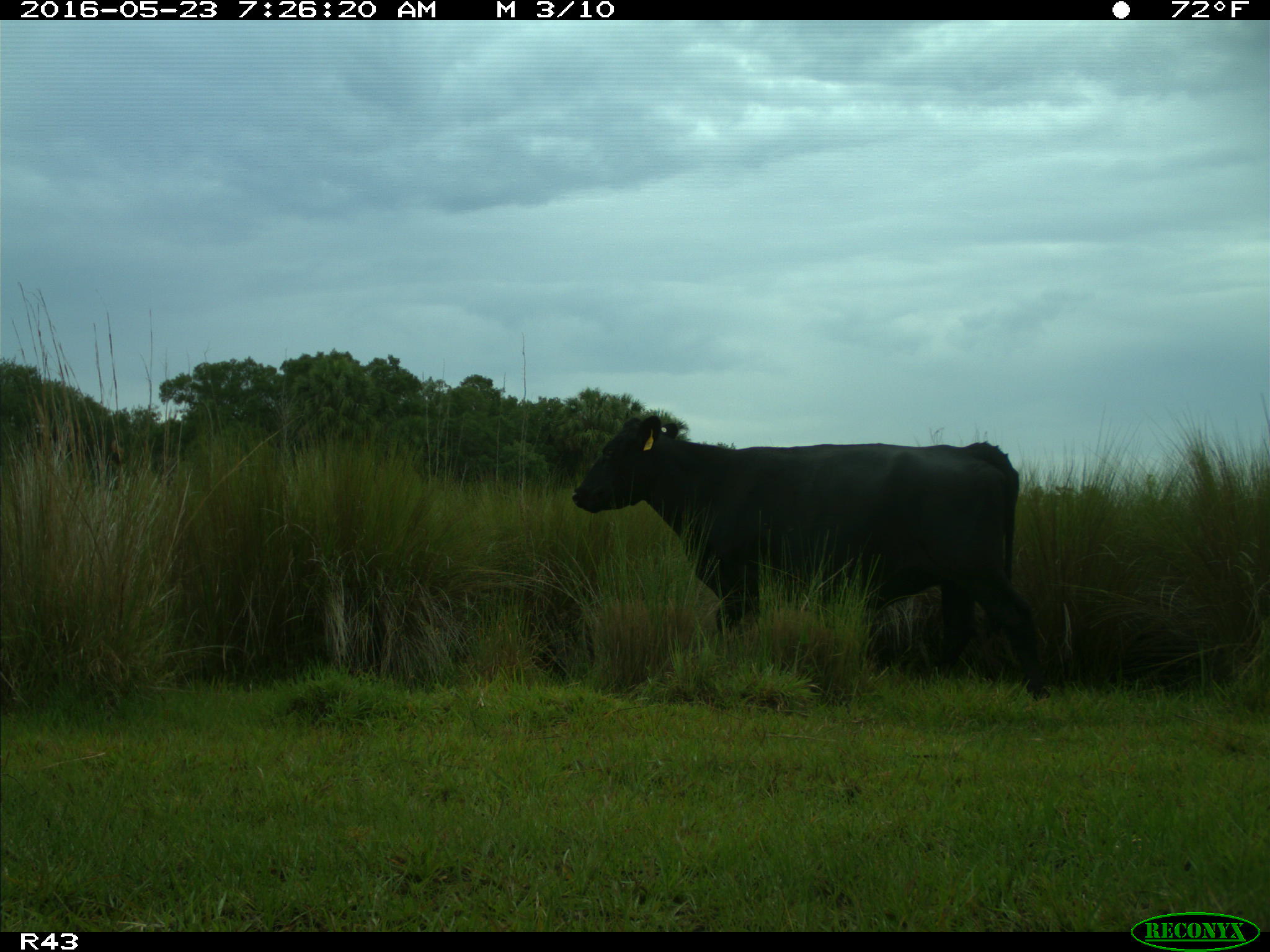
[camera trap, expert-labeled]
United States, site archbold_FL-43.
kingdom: Animalia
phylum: Chordata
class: Mammalia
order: Artiodactyla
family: Bovidae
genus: Bos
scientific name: Bos taurus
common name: domestic cow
Bos taurus (domestic cow).